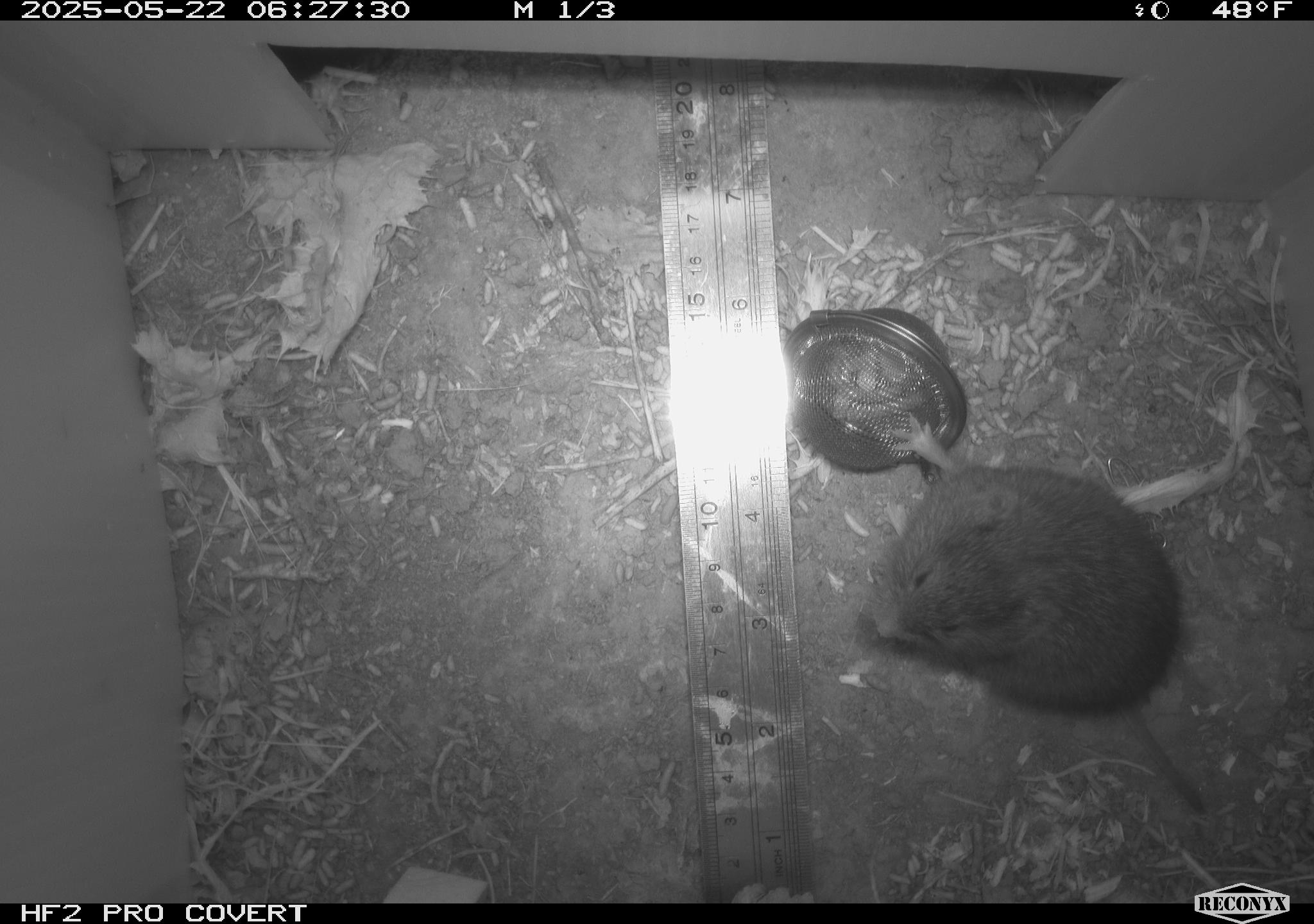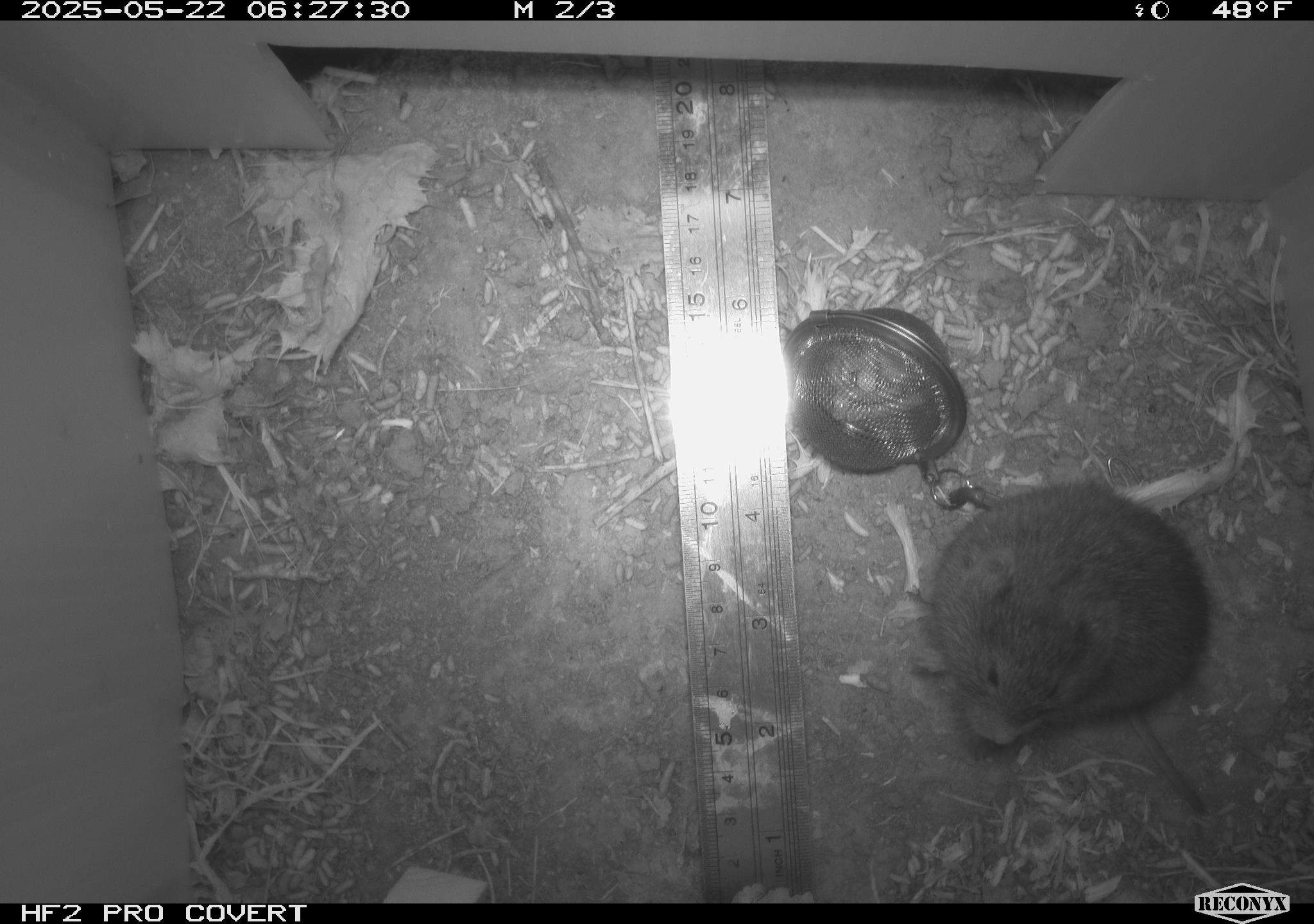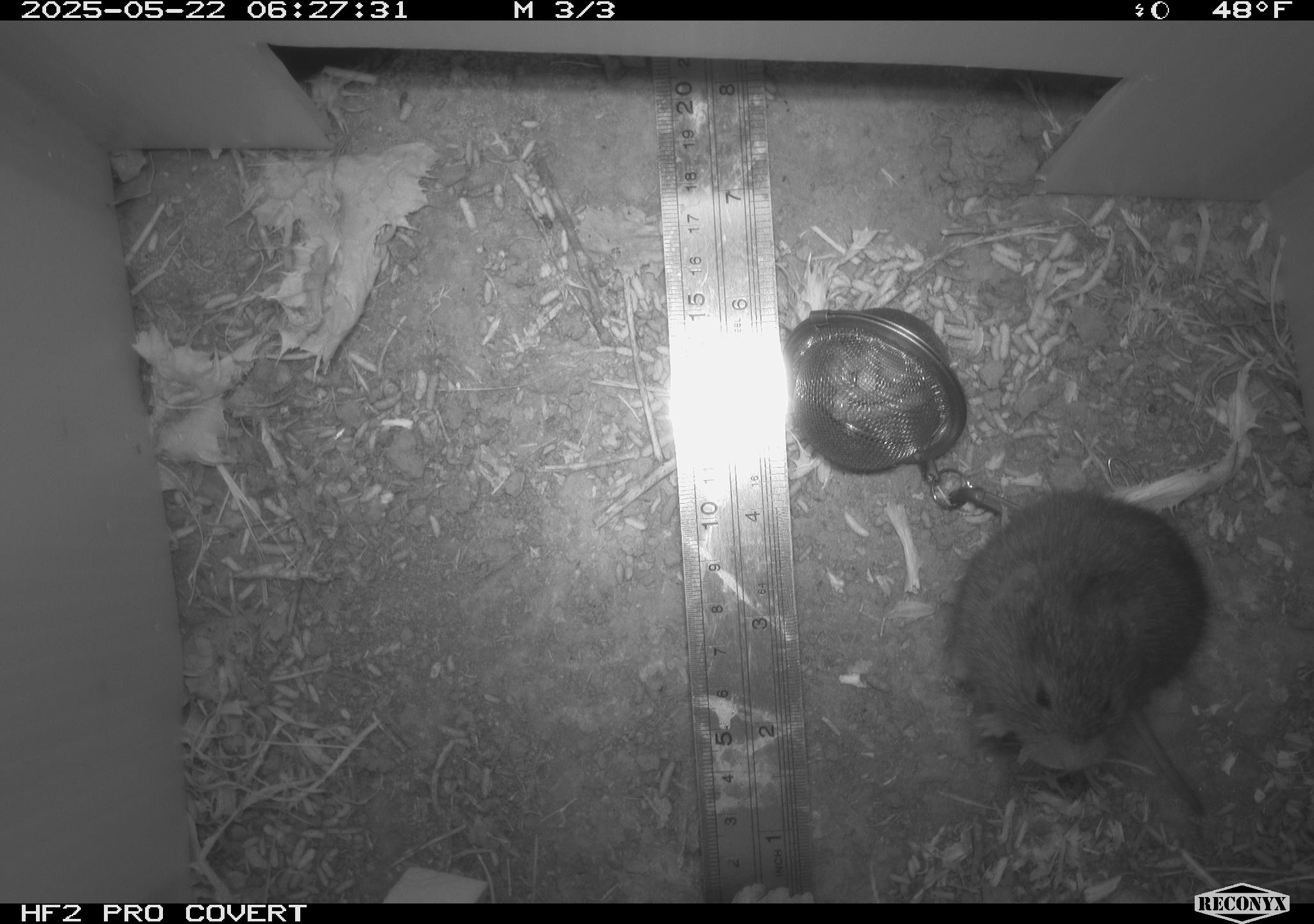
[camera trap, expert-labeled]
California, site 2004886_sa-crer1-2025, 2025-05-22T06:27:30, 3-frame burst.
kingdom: Animalia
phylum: Chordata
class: Mammalia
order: Rodentia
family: Cricetidae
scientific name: Arvicolinae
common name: voles, lemmings, and muskrats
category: arvicolinae subfamily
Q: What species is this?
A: Arvicolinae subfamily (voles, lemmings, and muskrats) (Arvicolinae).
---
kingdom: Animalia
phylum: Chordata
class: Mammalia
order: Rodentia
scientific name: Rodentia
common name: rodent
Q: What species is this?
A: Rodent (Rodentia).